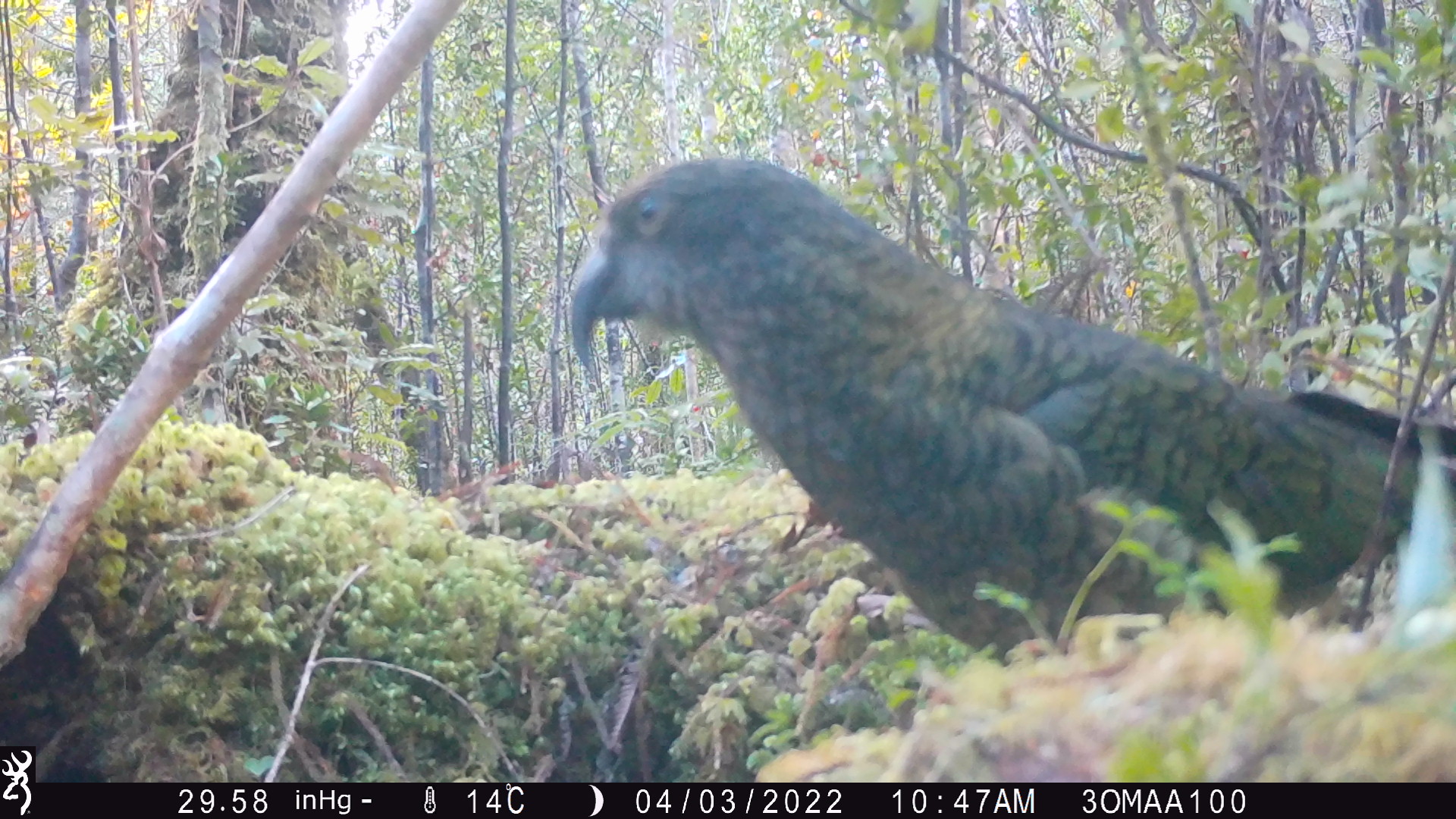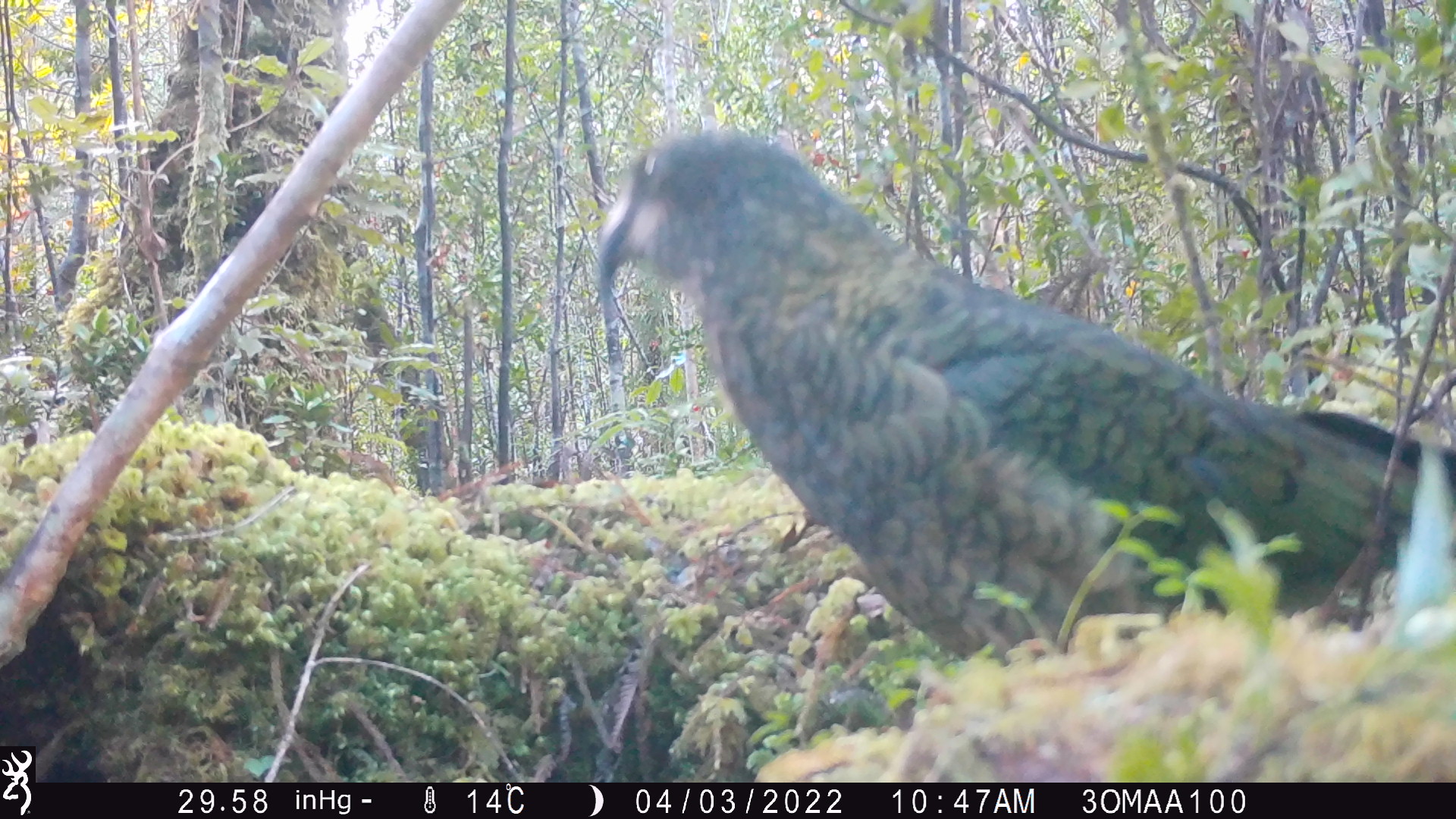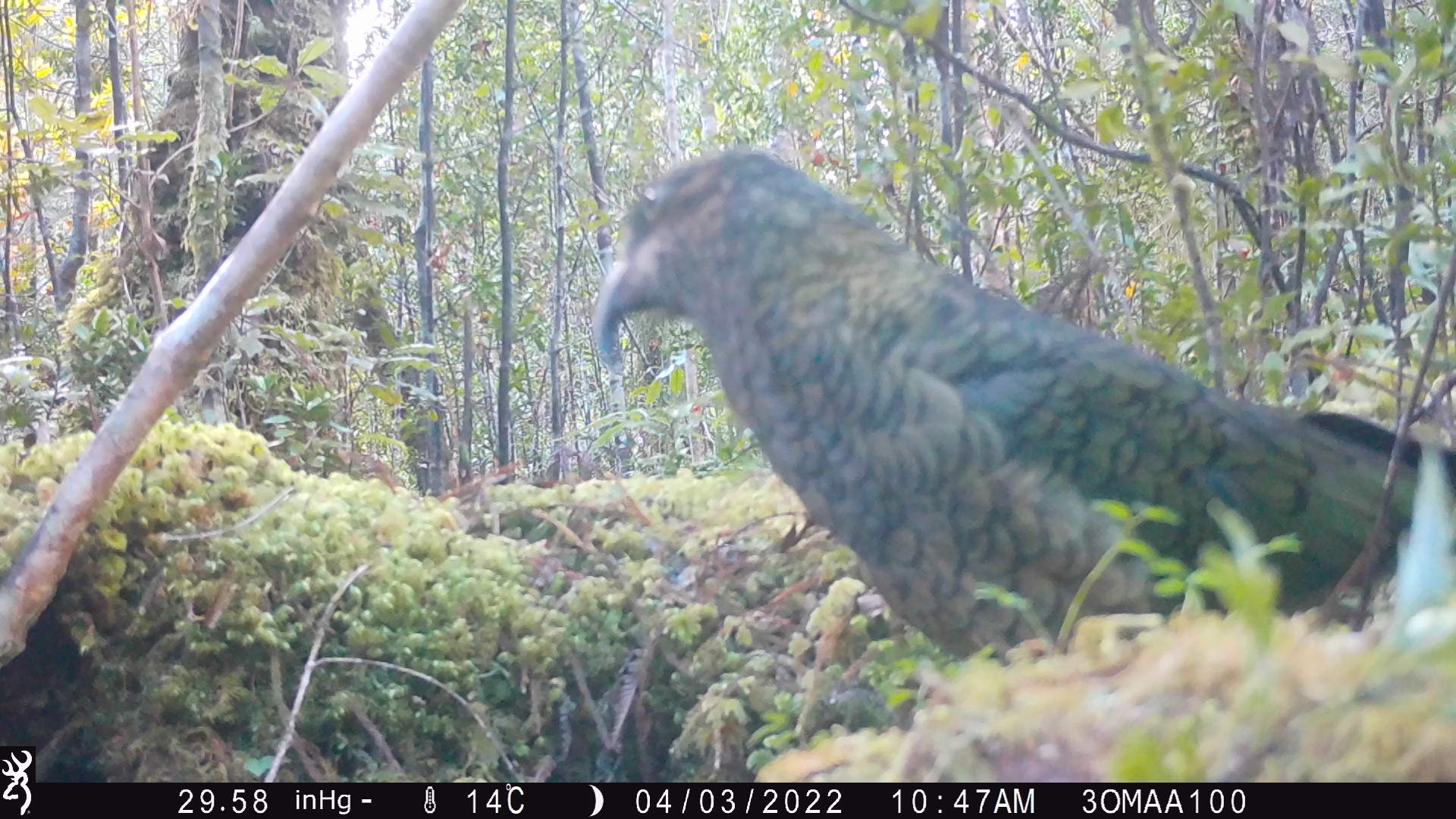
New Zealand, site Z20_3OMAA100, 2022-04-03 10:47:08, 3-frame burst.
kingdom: Animalia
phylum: Chordata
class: Aves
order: Psittaciformes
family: Strigopidae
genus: Nestor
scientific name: Nestor notabilis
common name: kea